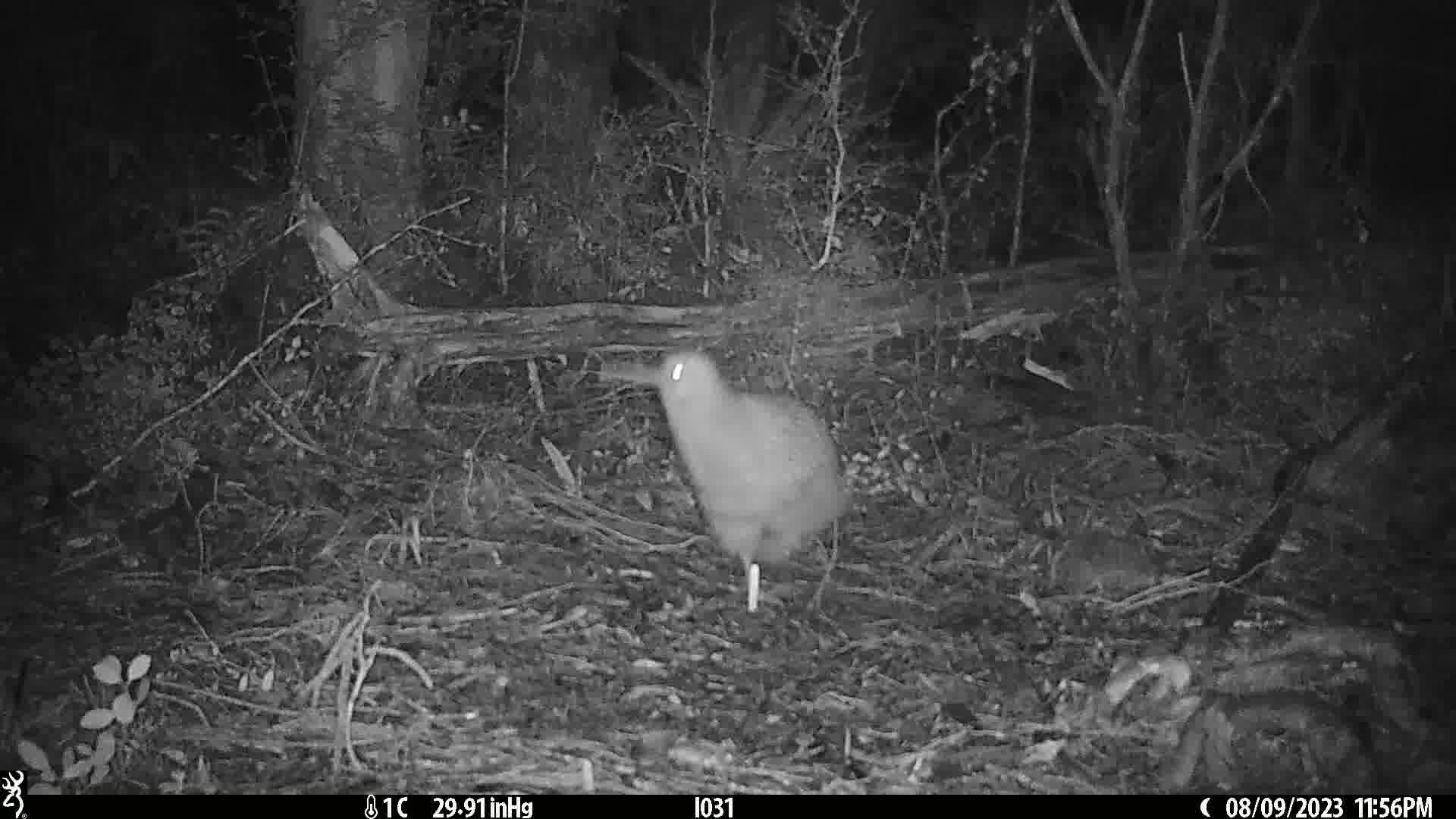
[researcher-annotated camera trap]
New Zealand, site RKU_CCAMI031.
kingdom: Animalia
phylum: Chordata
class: Aves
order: Apterygiformes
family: Apterygidae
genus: Apteryx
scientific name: Apteryx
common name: kiwi